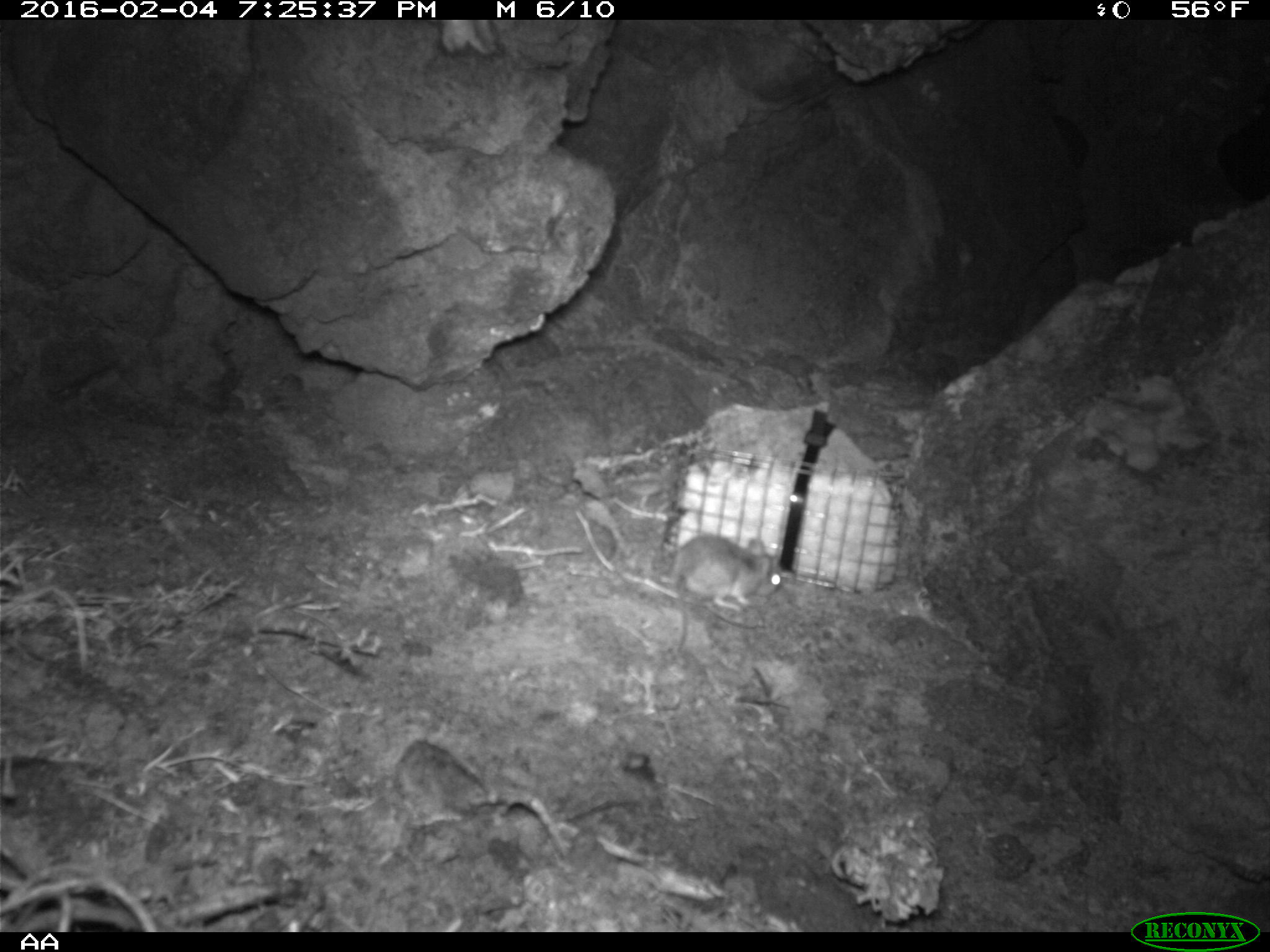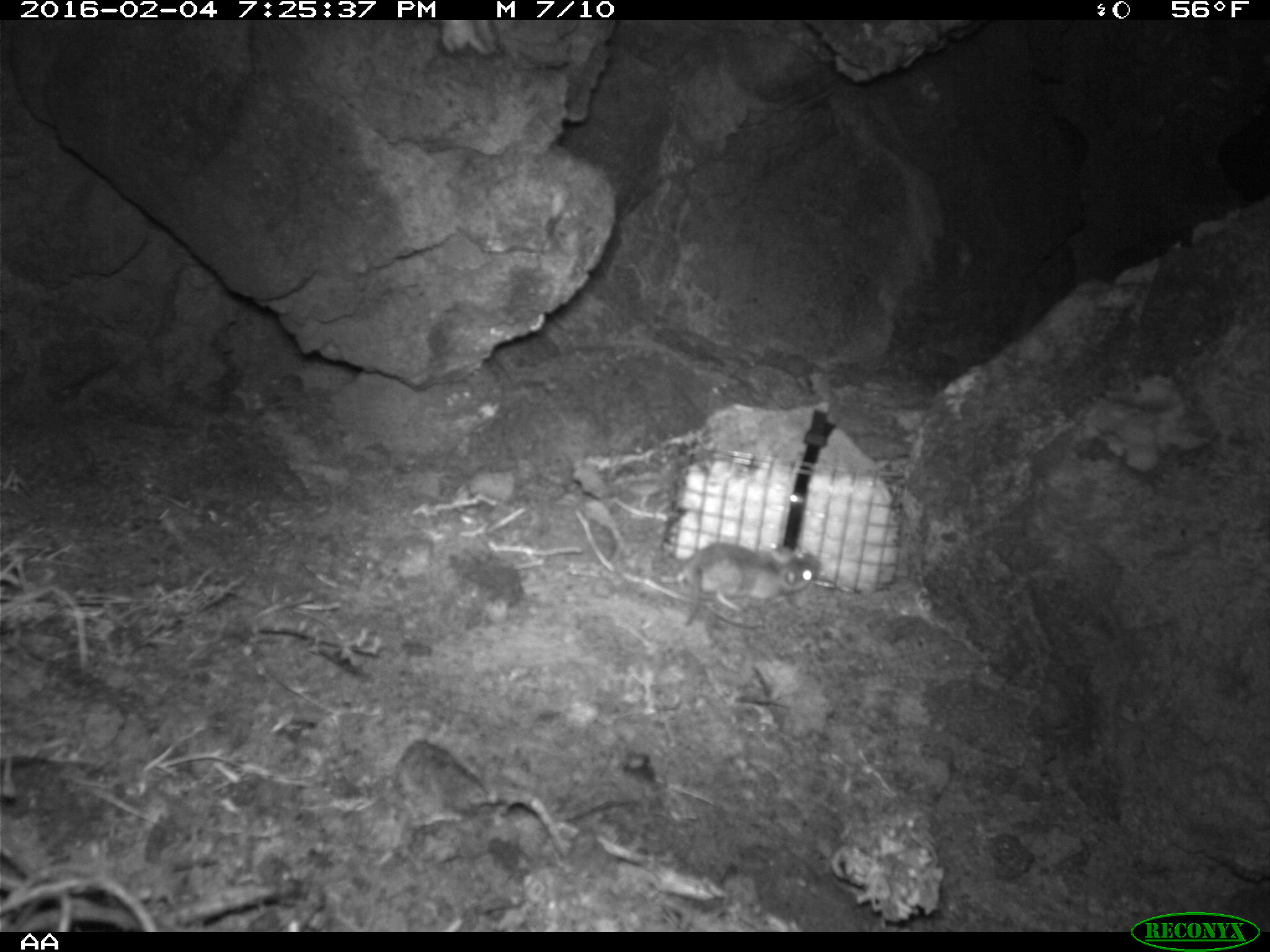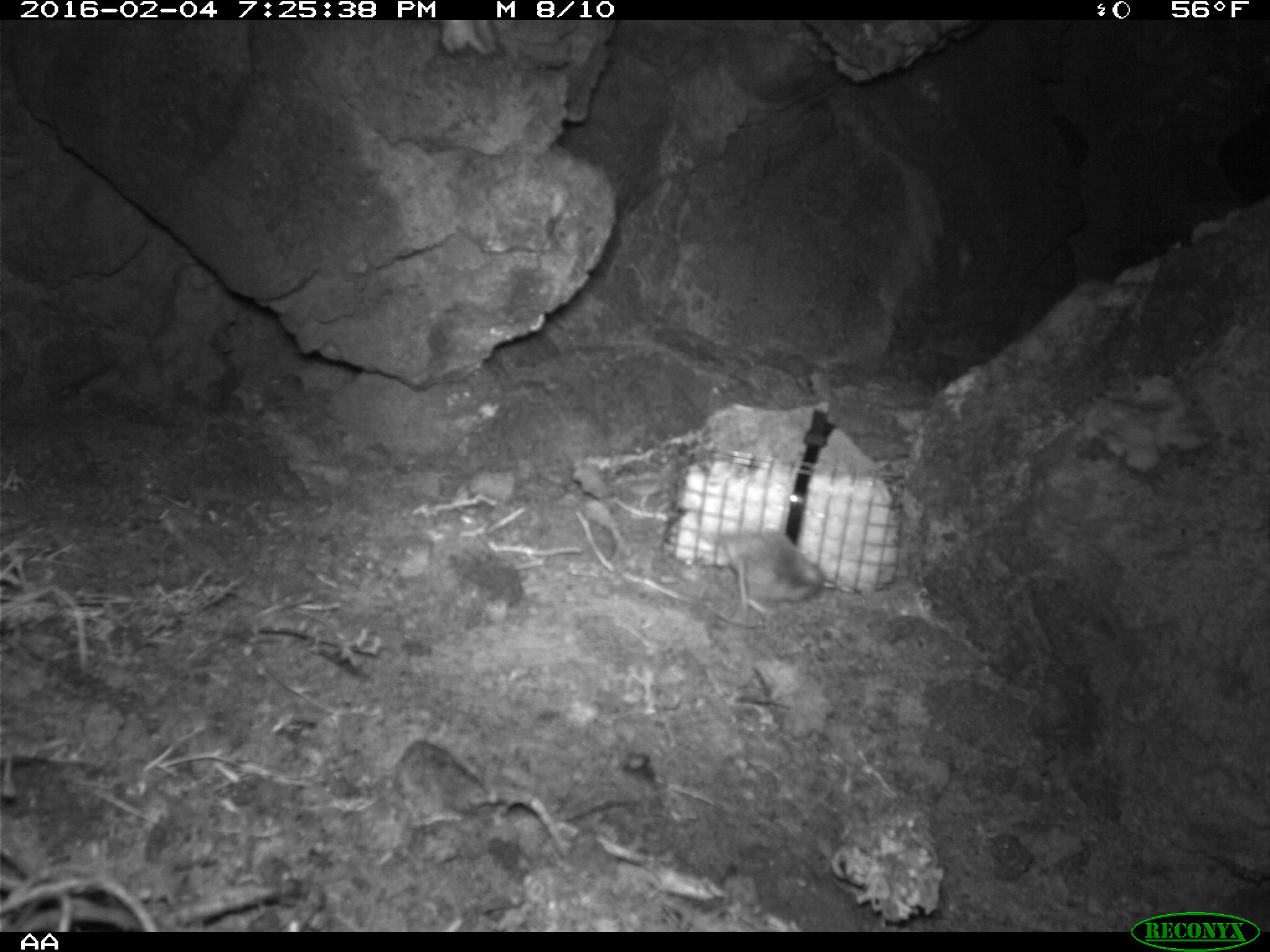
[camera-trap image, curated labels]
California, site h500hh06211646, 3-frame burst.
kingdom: Animalia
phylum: Chordata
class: Mammalia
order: Rodentia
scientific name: Rodentia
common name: rodent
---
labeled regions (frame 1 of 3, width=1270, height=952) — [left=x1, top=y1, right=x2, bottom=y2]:
rodent: [left=665, top=532, right=784, bottom=651]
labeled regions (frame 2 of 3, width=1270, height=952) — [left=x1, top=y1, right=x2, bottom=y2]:
rodent: [left=677, top=542, right=820, bottom=617]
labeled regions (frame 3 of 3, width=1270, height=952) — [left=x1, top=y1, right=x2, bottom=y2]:
rodent: [left=701, top=526, right=826, bottom=627]